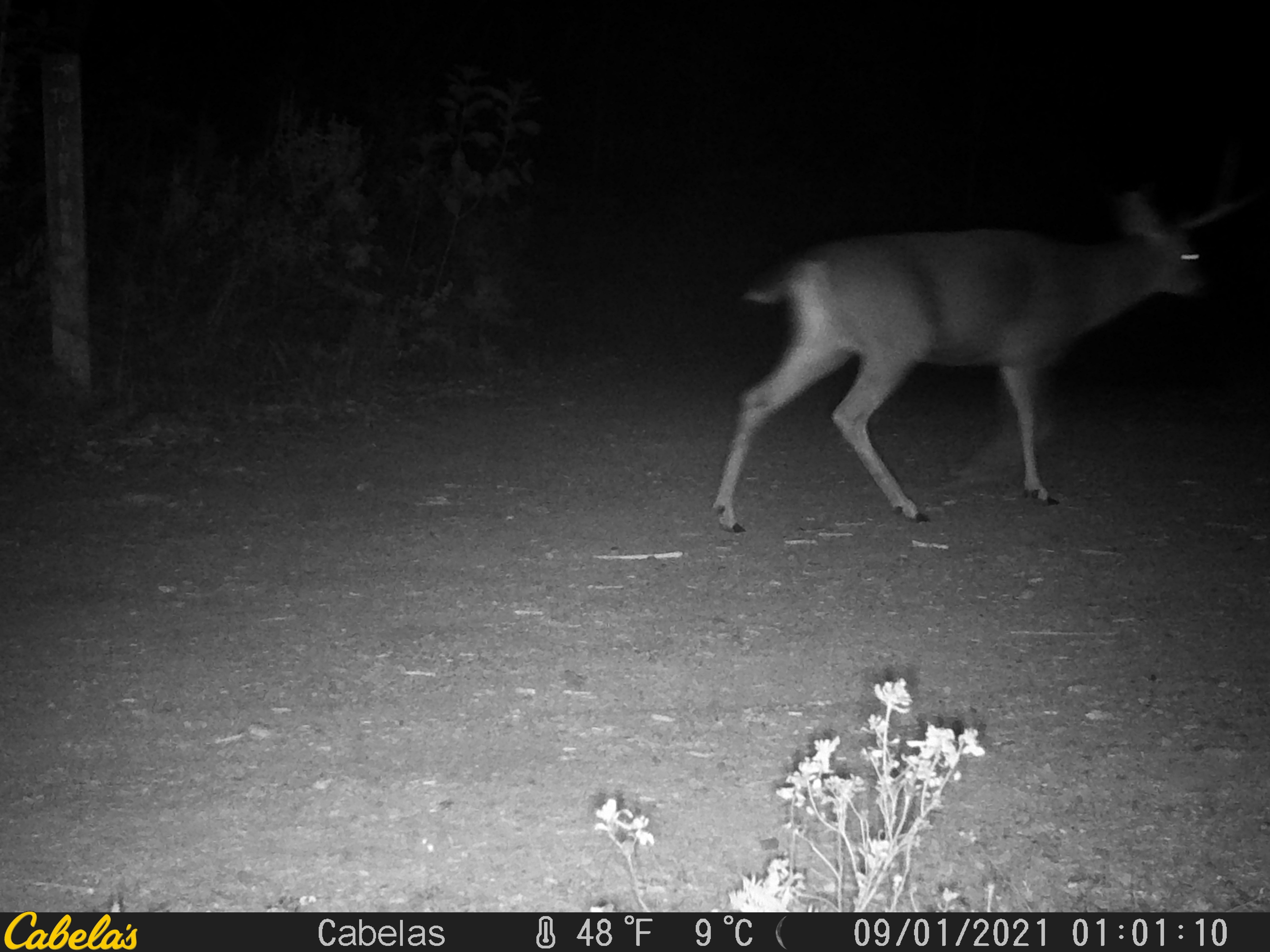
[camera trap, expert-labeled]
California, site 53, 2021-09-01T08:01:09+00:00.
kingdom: Animalia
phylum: Chordata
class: Mammalia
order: Artiodactyla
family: Cervidae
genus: Odocoileus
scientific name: Odocoileus hemionus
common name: mule deer